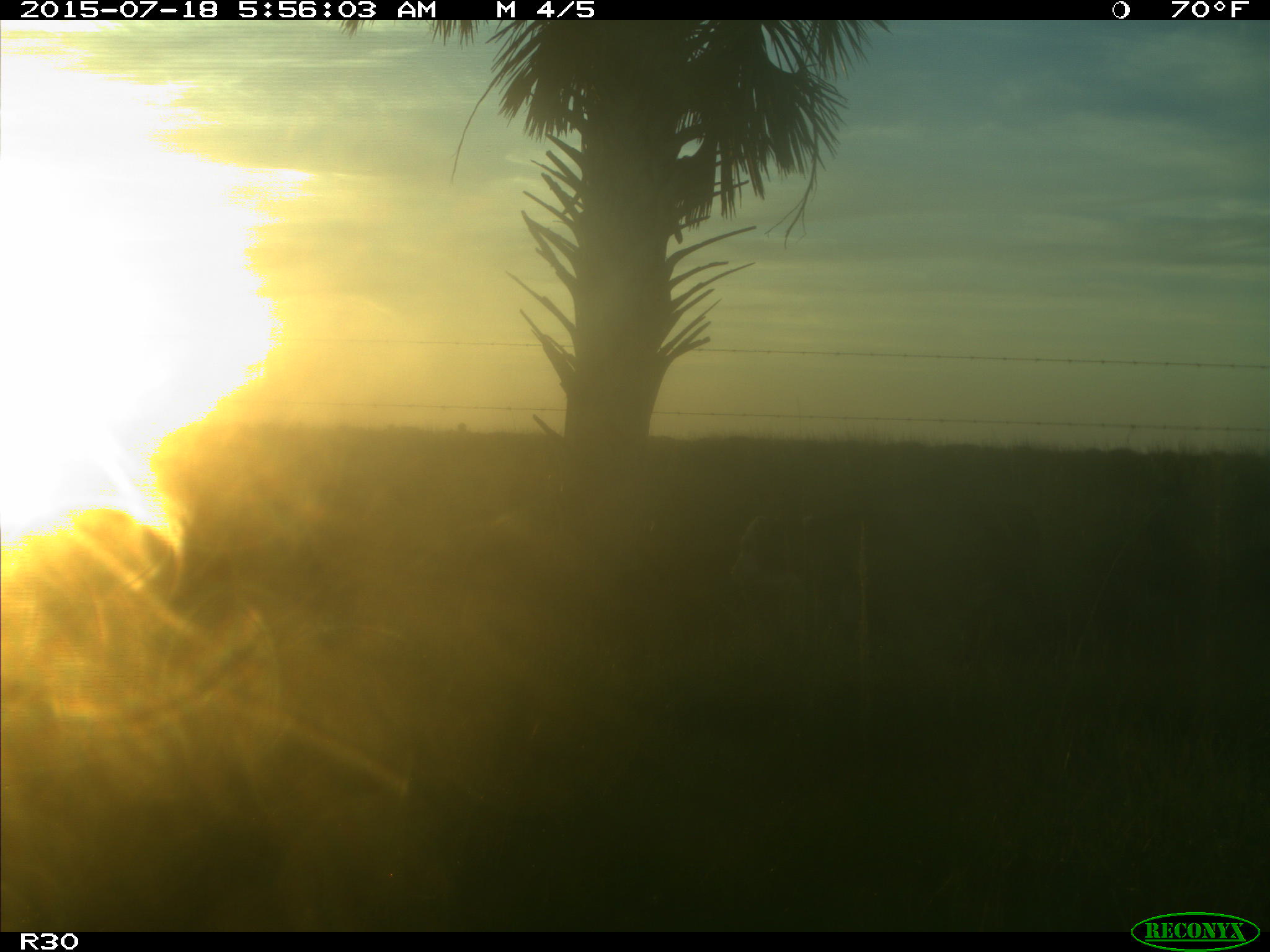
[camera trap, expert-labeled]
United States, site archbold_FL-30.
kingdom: Animalia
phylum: Chordata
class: Mammalia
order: Artiodactyla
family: Bovidae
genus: Bos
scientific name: Bos taurus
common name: domestic cow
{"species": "Bos taurus (domestic cow)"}